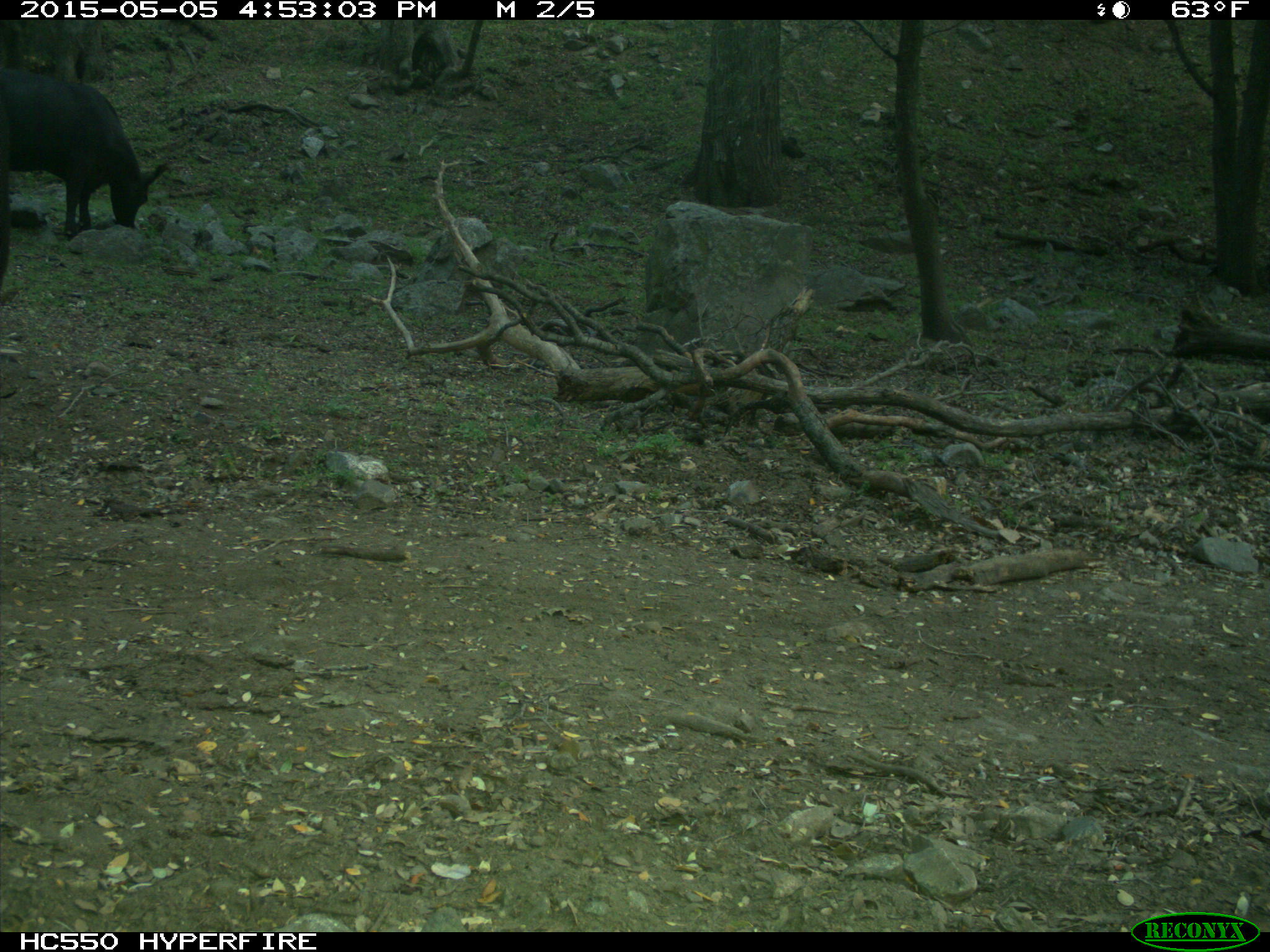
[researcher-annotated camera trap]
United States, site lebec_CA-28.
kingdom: Animalia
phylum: Chordata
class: Mammalia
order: Artiodactyla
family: Bovidae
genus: Bos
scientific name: Bos taurus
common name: domestic cow